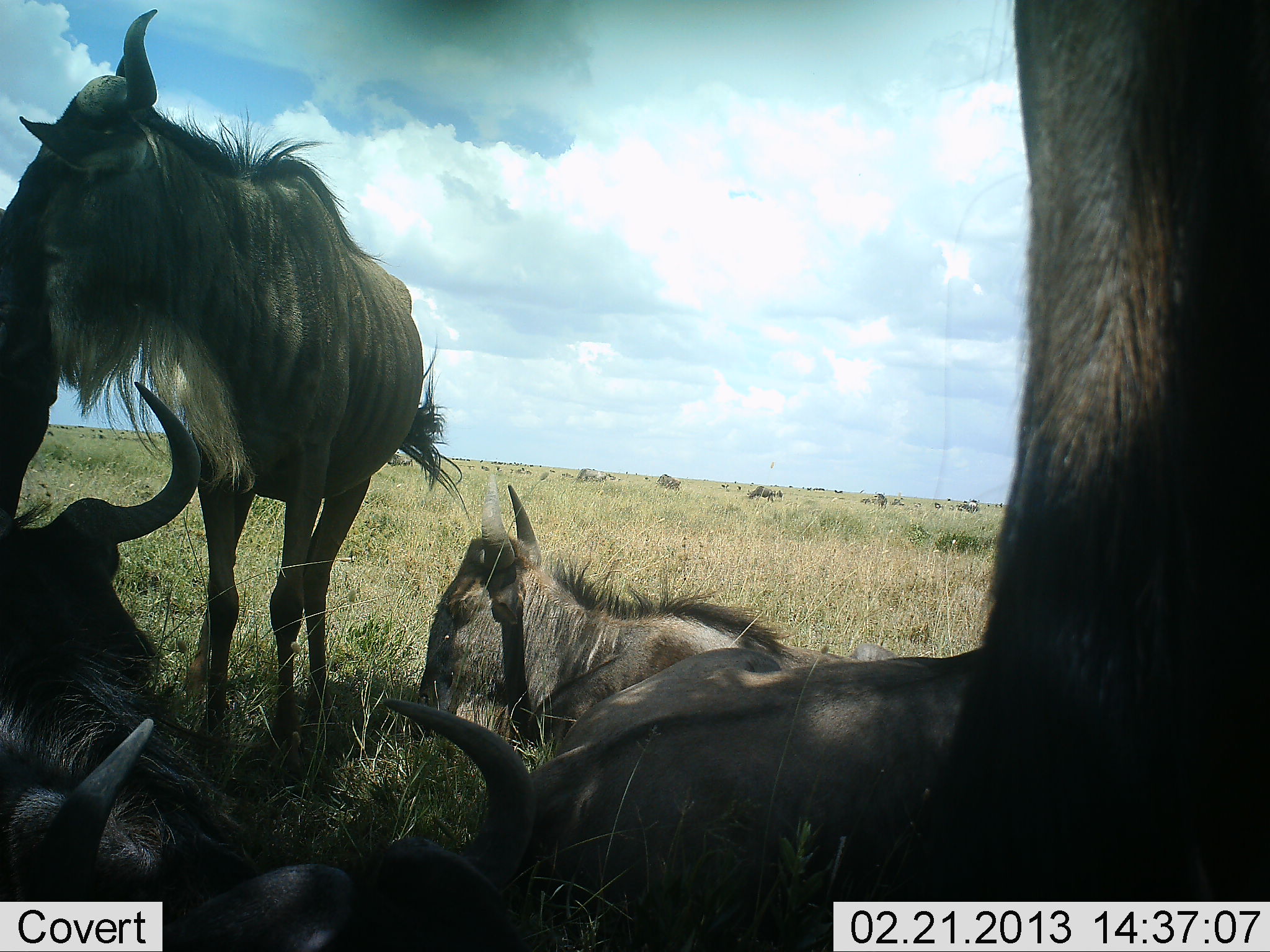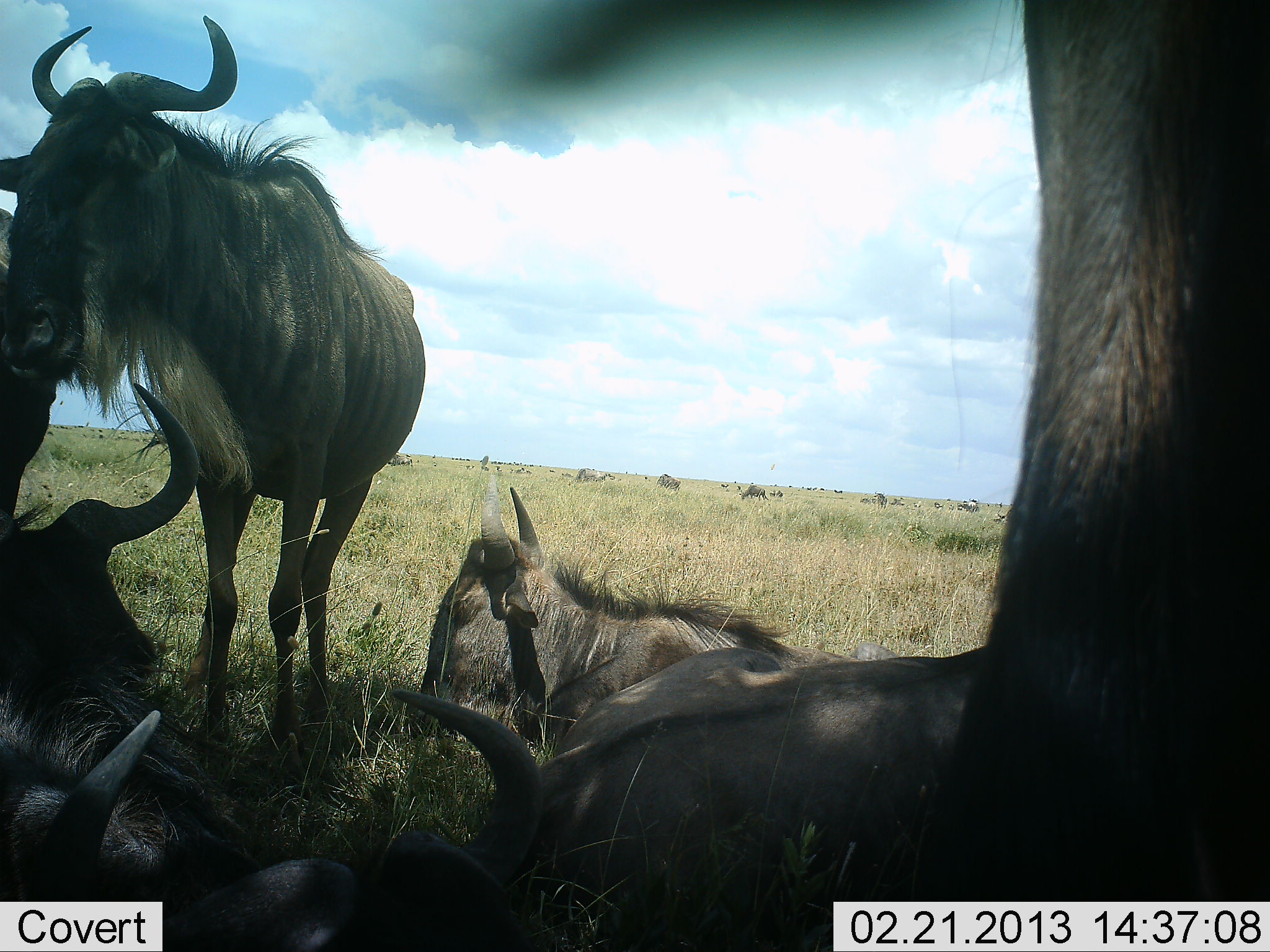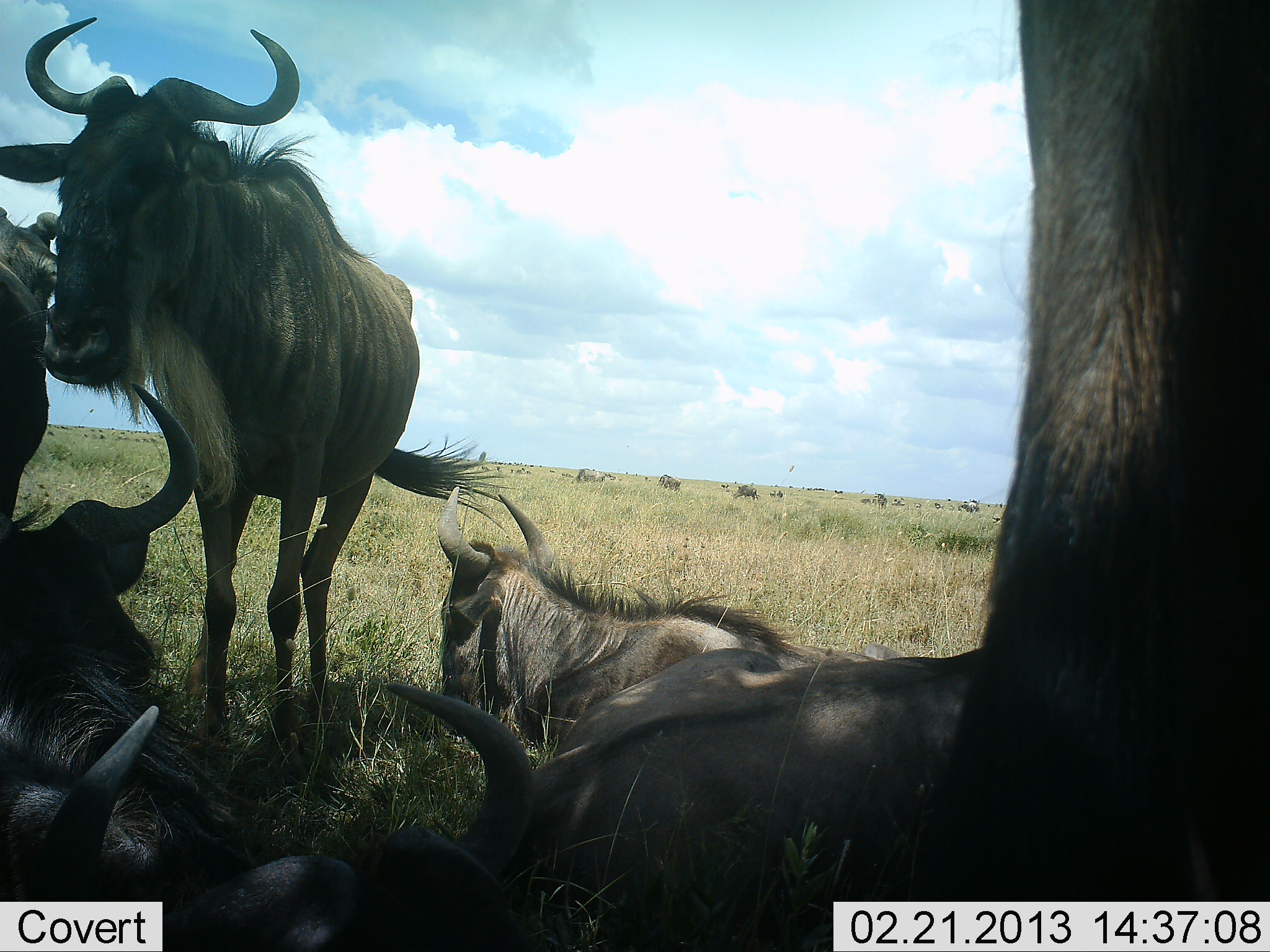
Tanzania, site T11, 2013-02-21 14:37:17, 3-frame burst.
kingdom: Animalia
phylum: Chordata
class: Mammalia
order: Artiodactyla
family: Bovidae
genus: Connochaetes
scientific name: Connochaetes taurinus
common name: blue wildebeest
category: wildebeest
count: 7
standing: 75%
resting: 96%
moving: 12%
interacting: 4%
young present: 0%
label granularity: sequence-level